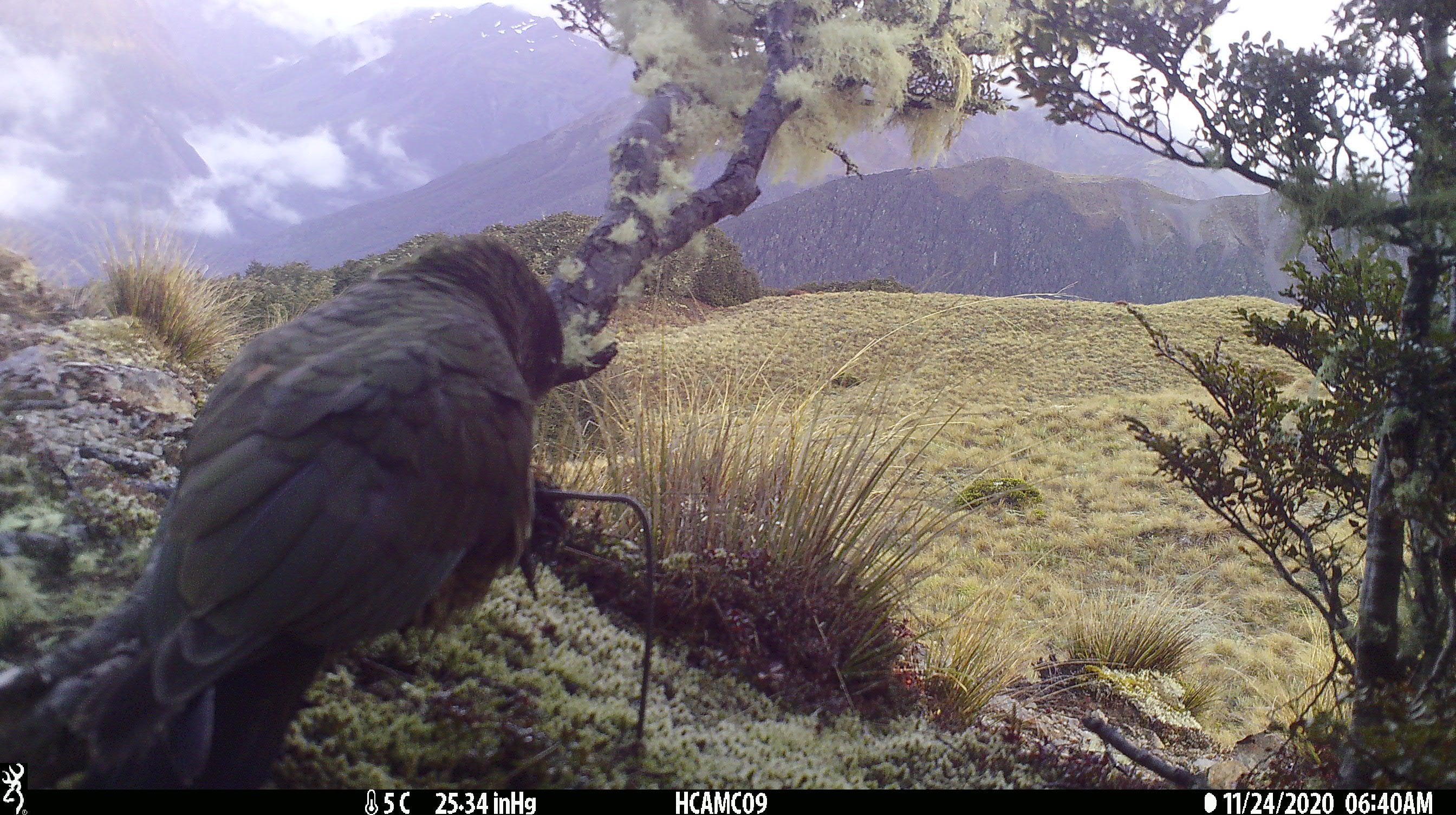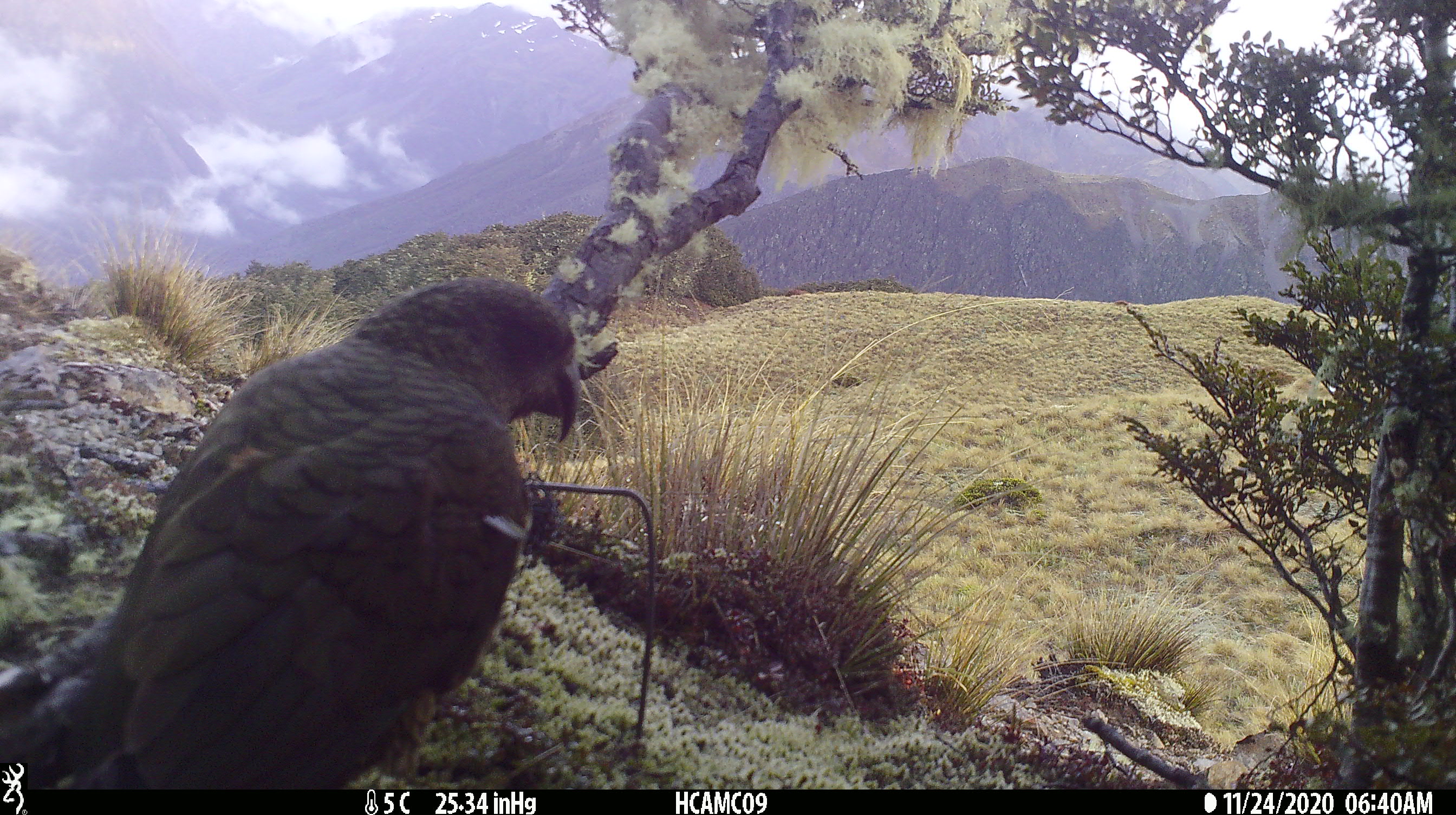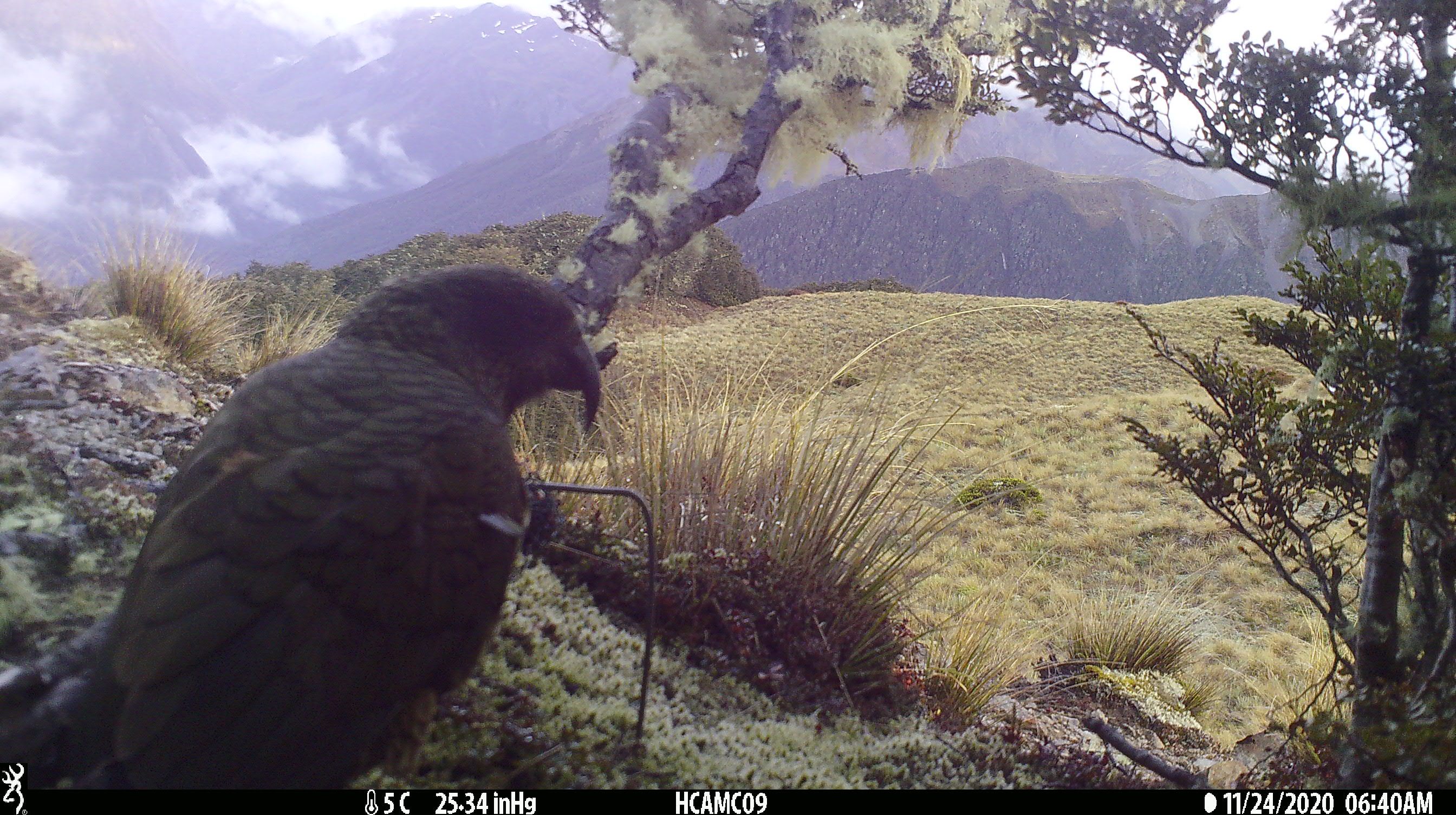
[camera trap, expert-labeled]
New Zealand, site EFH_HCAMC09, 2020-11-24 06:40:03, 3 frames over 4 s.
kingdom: Animalia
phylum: Chordata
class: Aves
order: Psittaciformes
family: Strigopidae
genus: Nestor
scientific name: Nestor notabilis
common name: kea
Kea (Nestor notabilis).